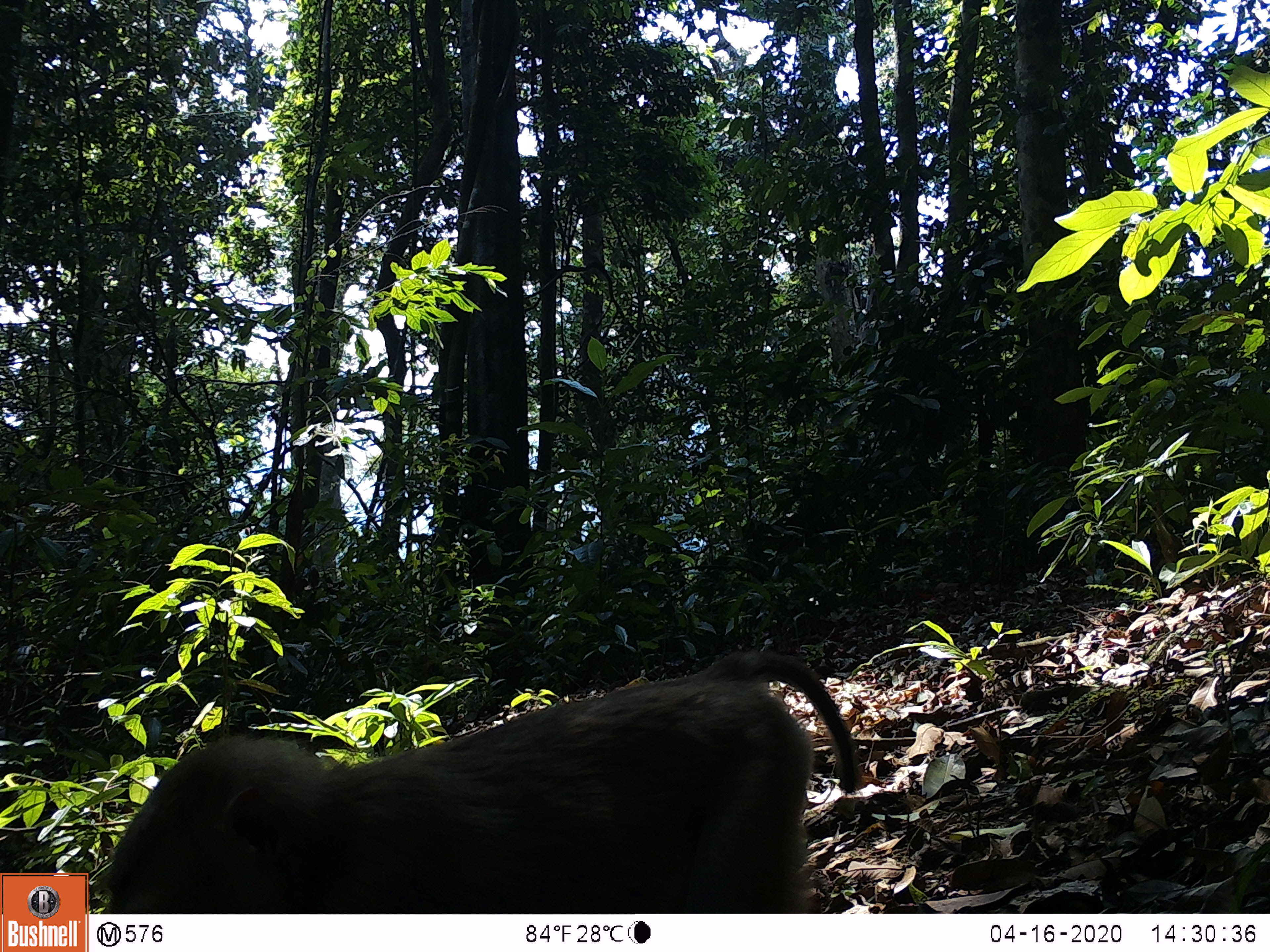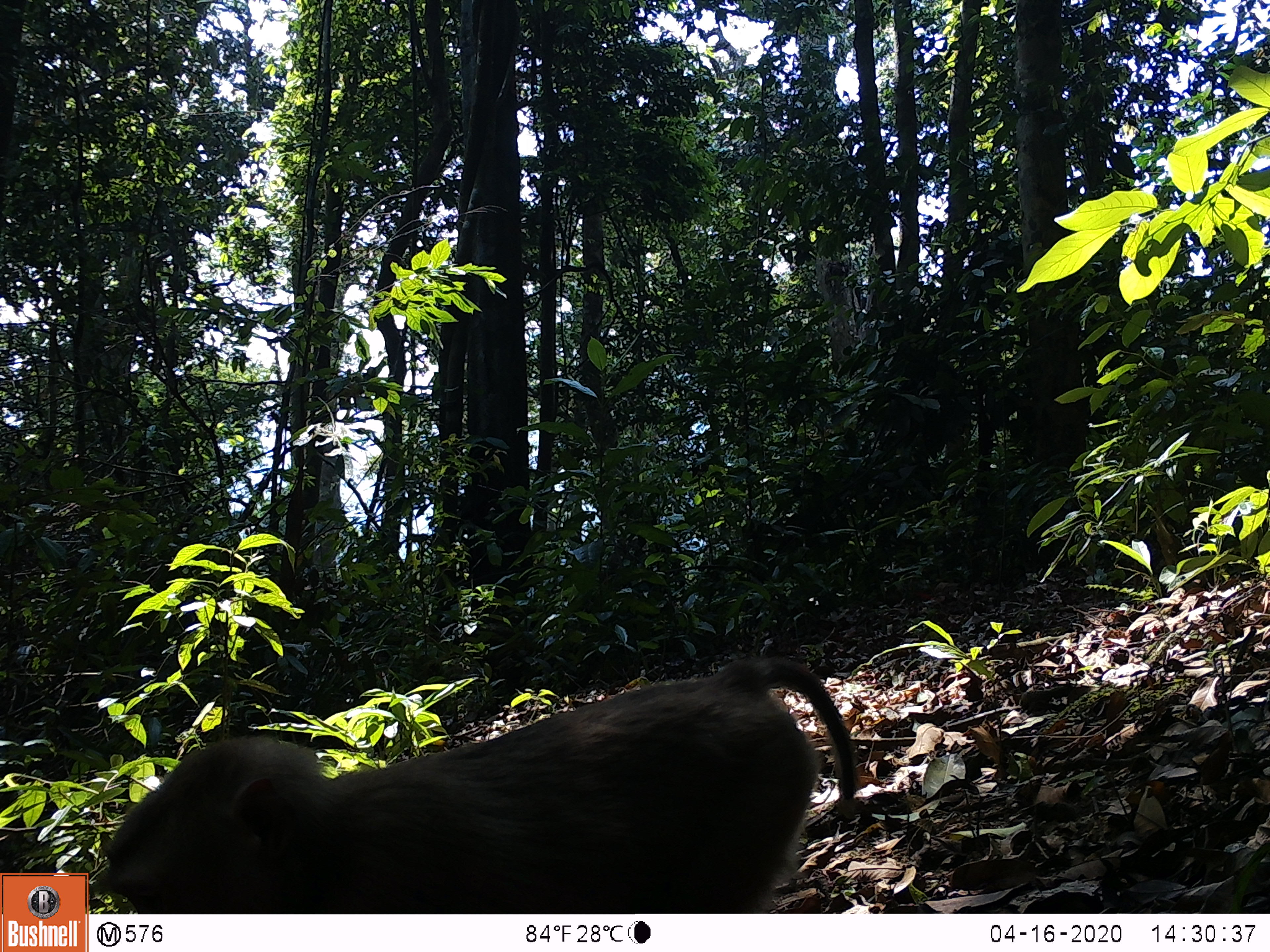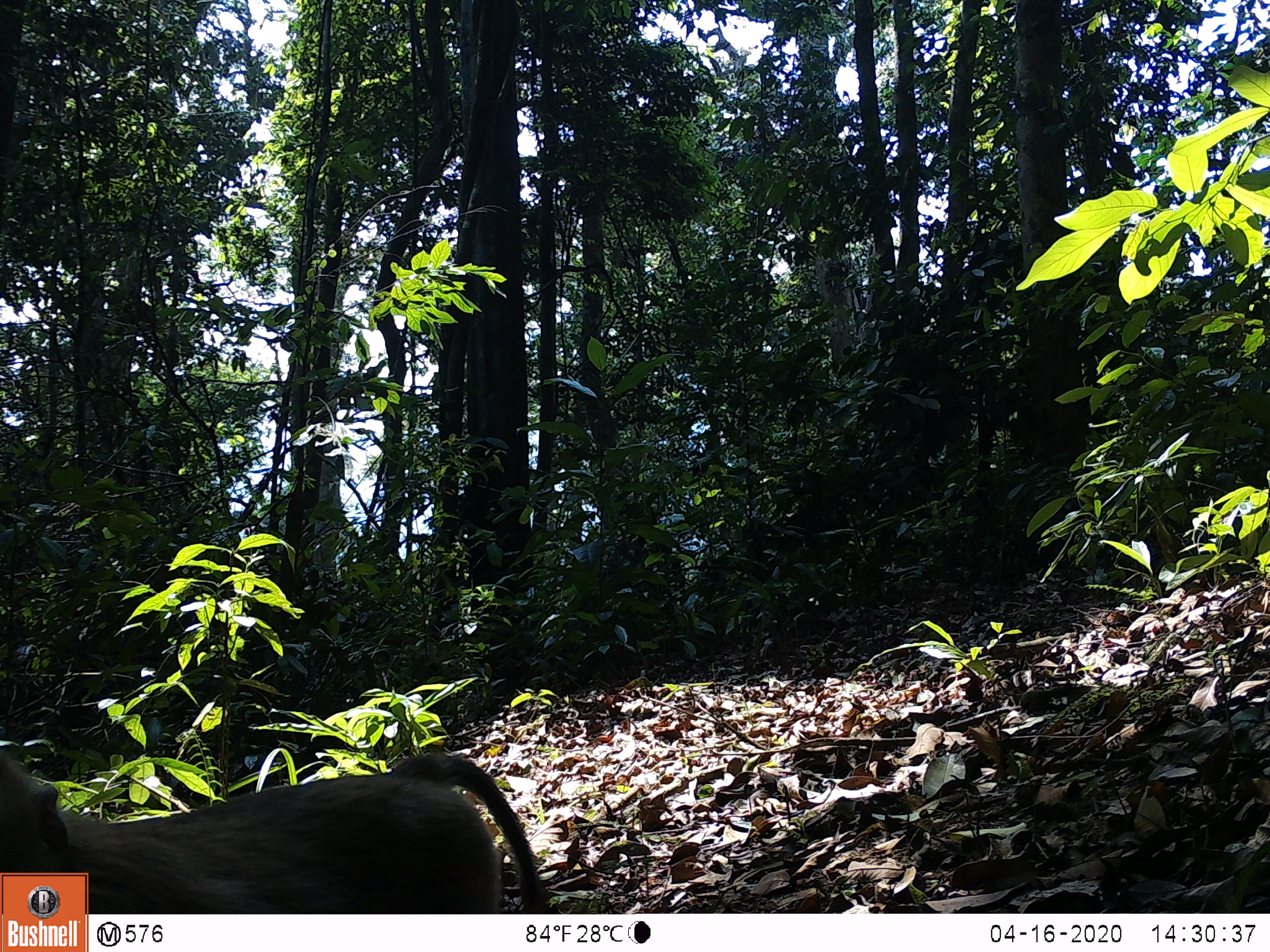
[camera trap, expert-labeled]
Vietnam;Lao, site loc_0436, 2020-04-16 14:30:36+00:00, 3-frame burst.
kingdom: Animalia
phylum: Chordata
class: Mammalia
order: Primates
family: Cercopithecidae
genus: Macaca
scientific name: Macaca nemestrina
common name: pig-tailed macaque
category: pig tailed macaque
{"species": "pig tailed macaque (pig-tailed macaque) (Macaca nemestrina)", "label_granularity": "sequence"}